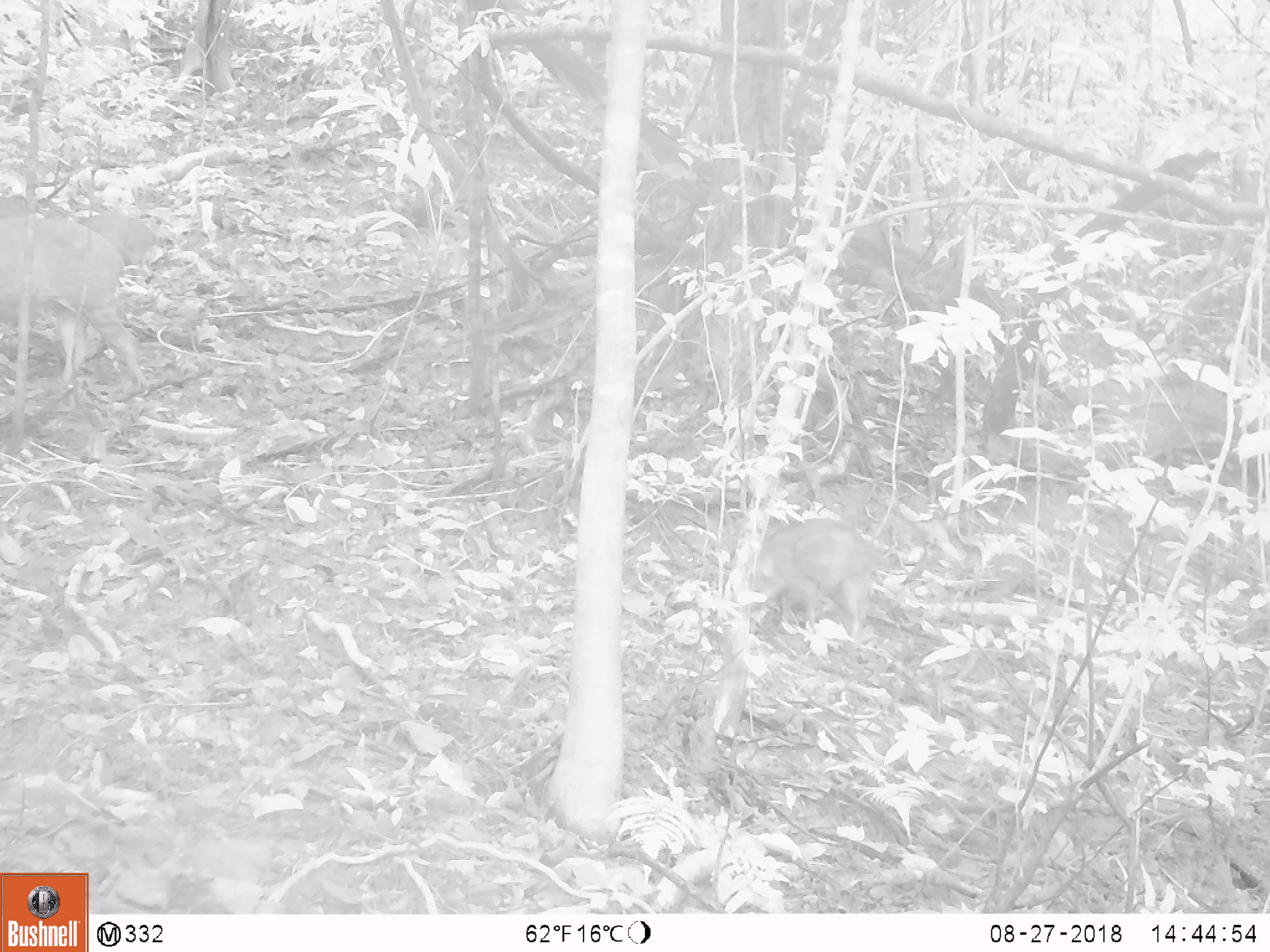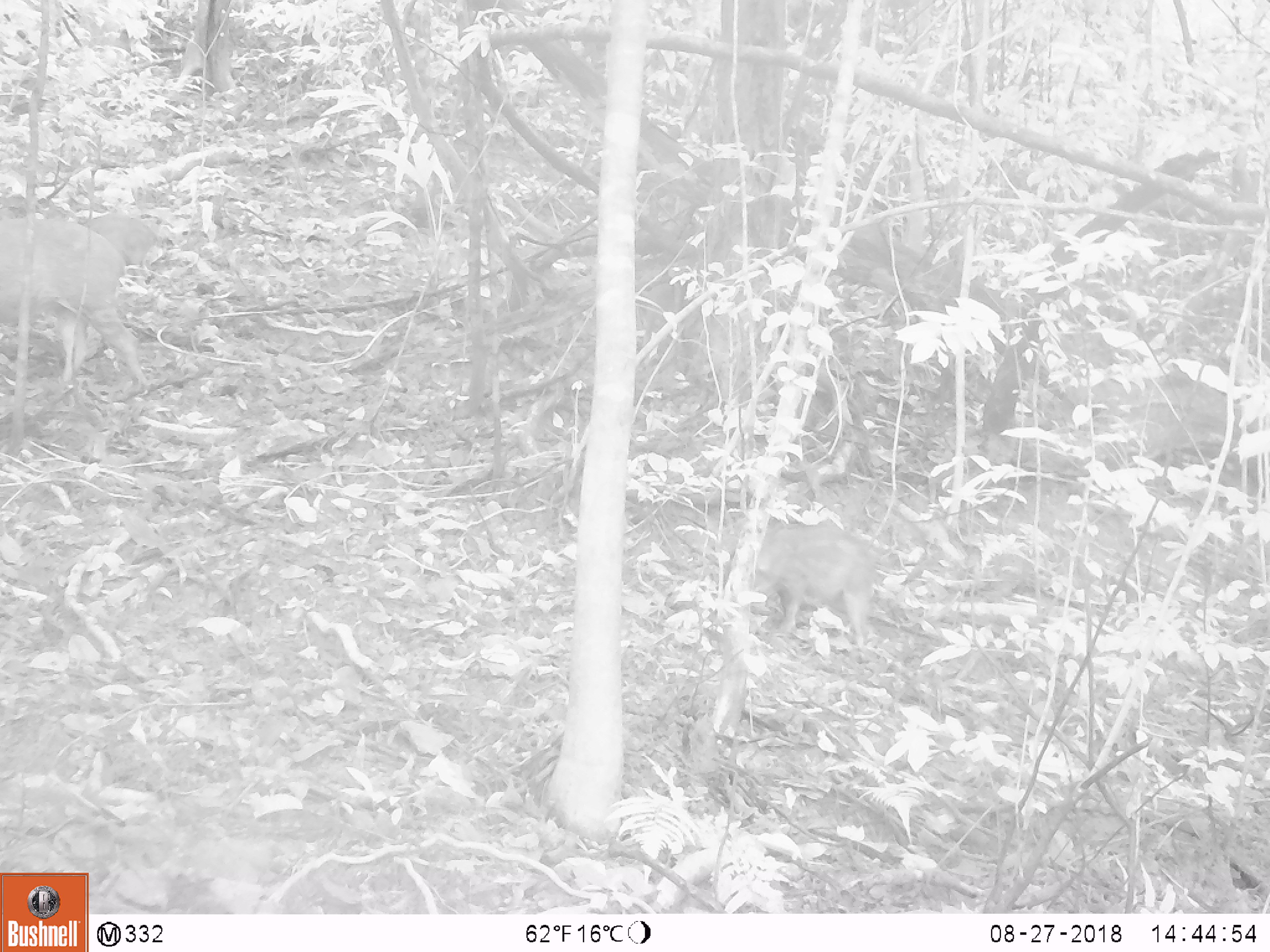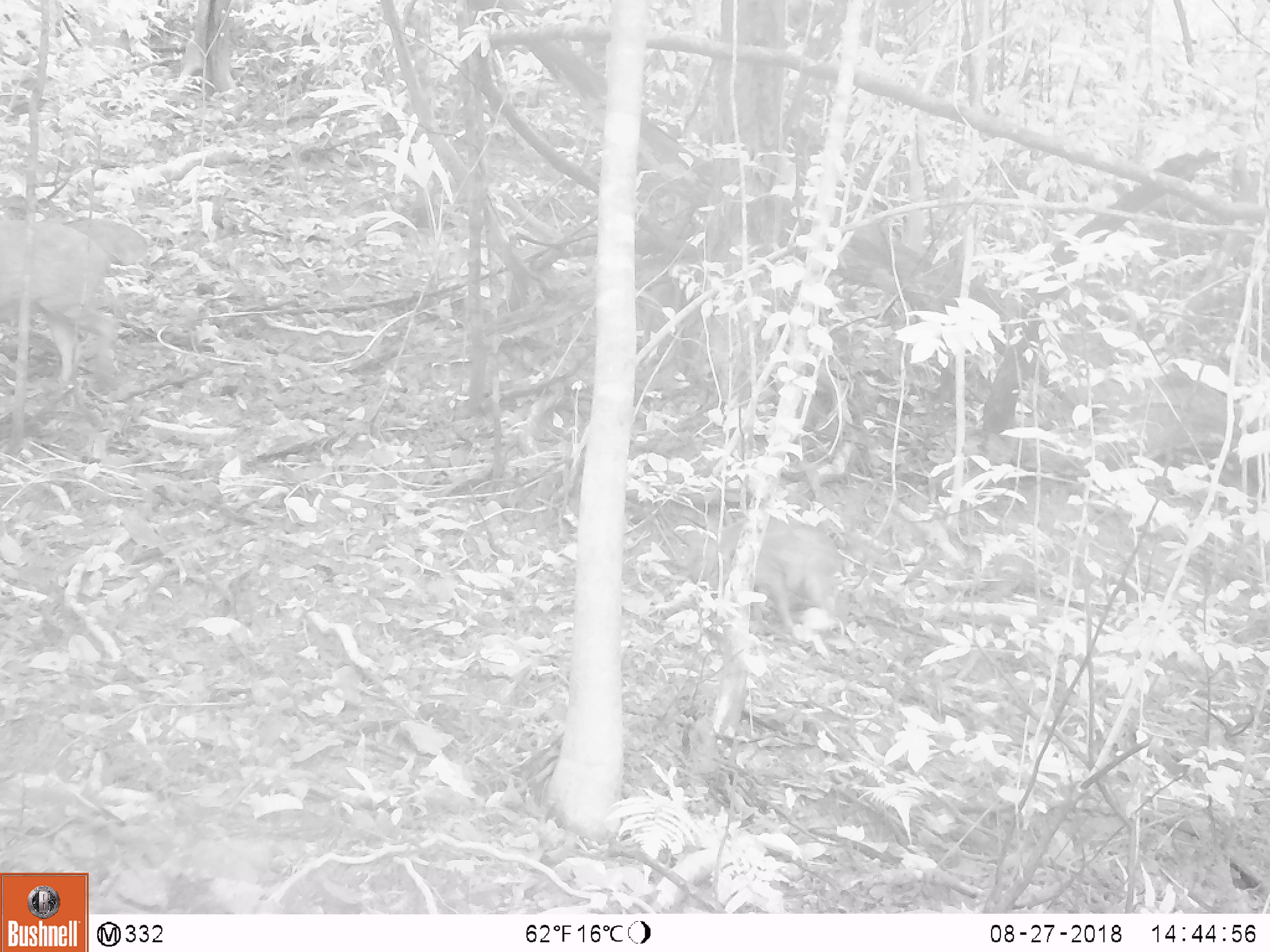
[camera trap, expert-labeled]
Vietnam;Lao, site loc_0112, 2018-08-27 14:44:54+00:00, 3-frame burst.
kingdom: Animalia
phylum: Chordata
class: Mammalia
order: Artiodactyla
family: Suidae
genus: Sus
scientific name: Sus scrofa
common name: eurasian wild pig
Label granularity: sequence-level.